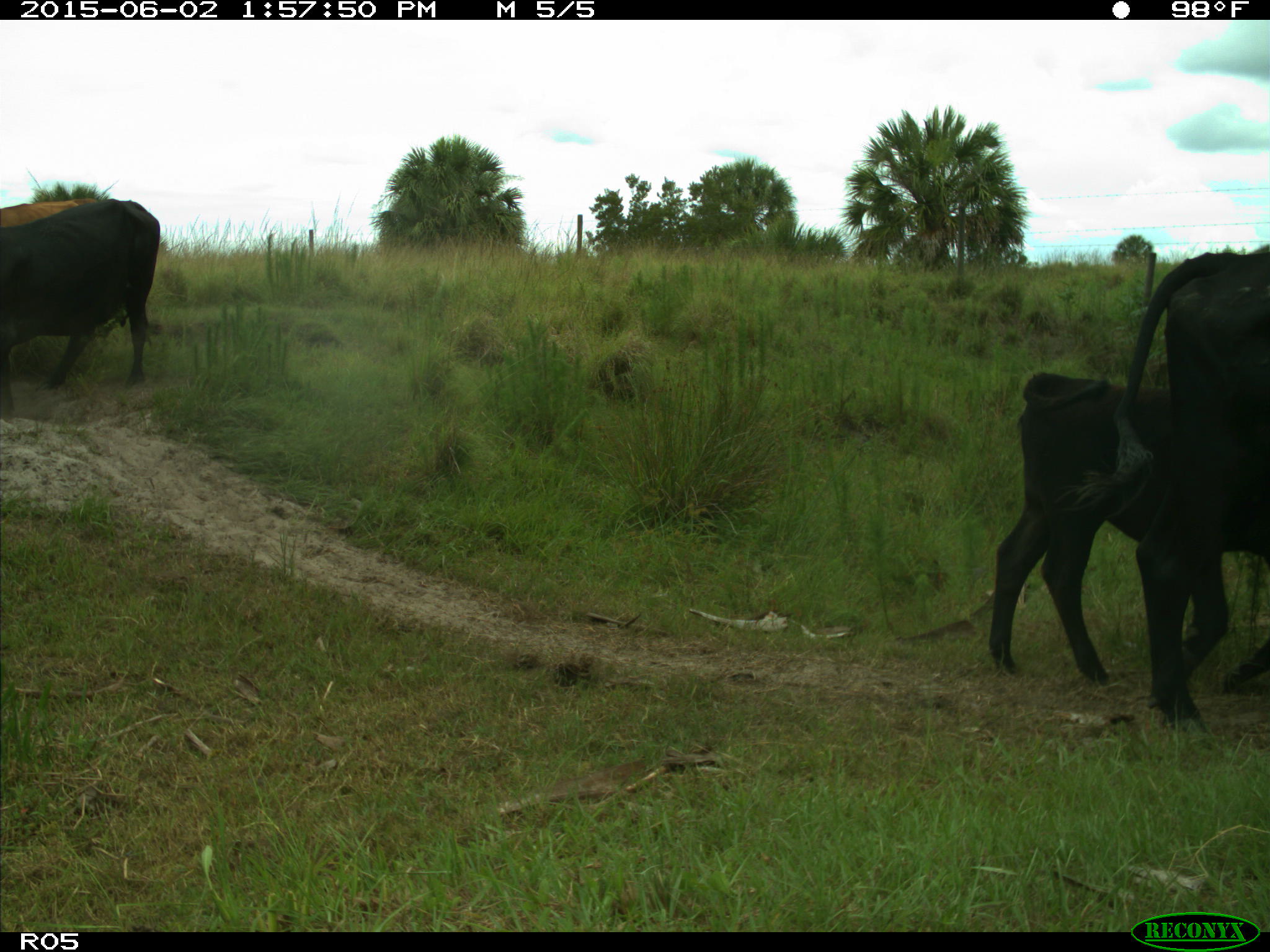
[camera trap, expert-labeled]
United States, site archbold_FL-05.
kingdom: Animalia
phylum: Chordata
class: Mammalia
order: Artiodactyla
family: Bovidae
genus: Bos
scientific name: Bos taurus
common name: domestic cow